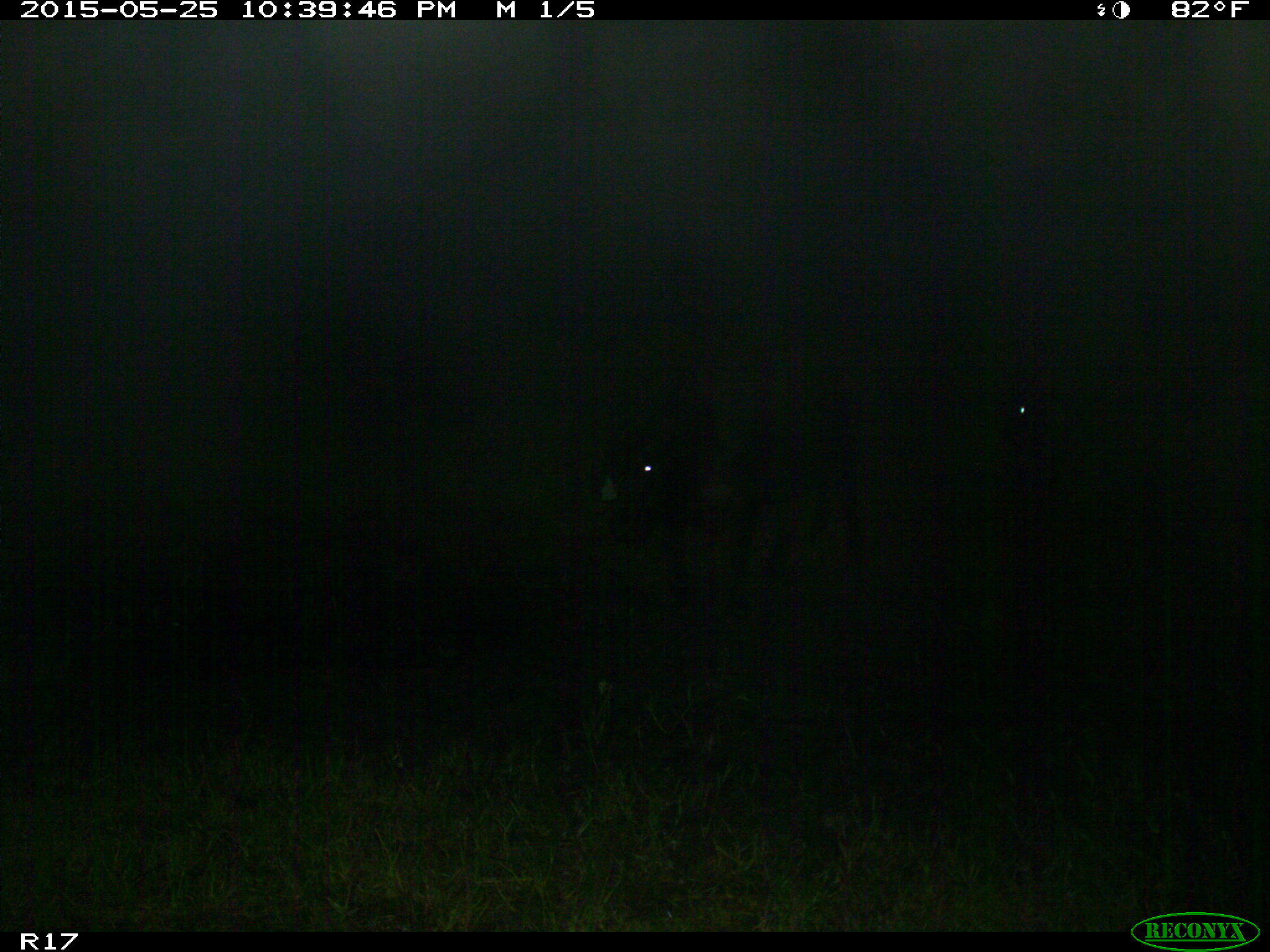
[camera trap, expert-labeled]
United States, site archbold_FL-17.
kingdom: Animalia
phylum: Chordata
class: Mammalia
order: Artiodactyla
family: Bovidae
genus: Bos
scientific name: Bos taurus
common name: domestic cow